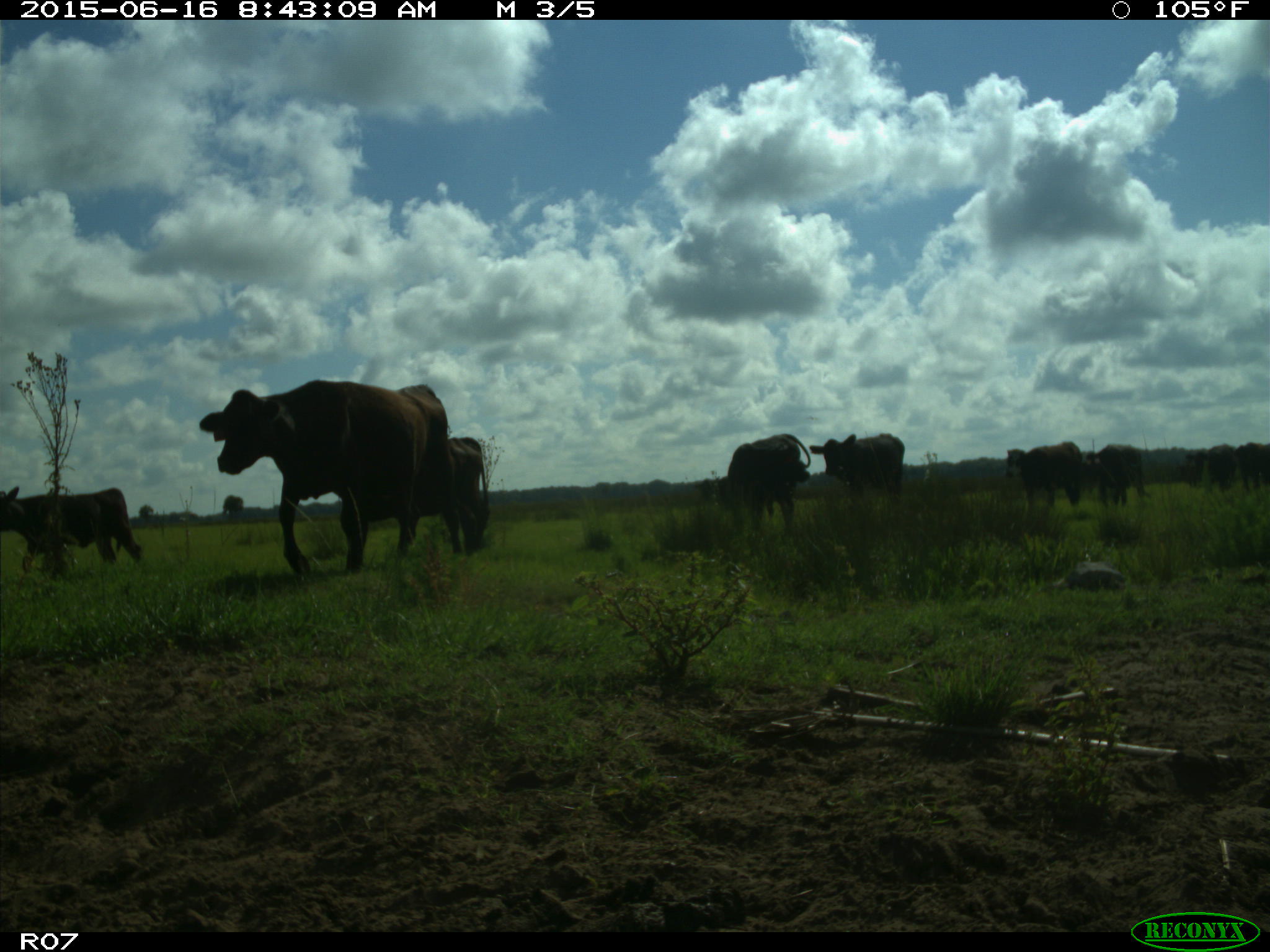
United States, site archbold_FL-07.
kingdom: Animalia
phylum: Chordata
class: Mammalia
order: Artiodactyla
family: Bovidae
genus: Bos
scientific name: Bos taurus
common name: domestic cow